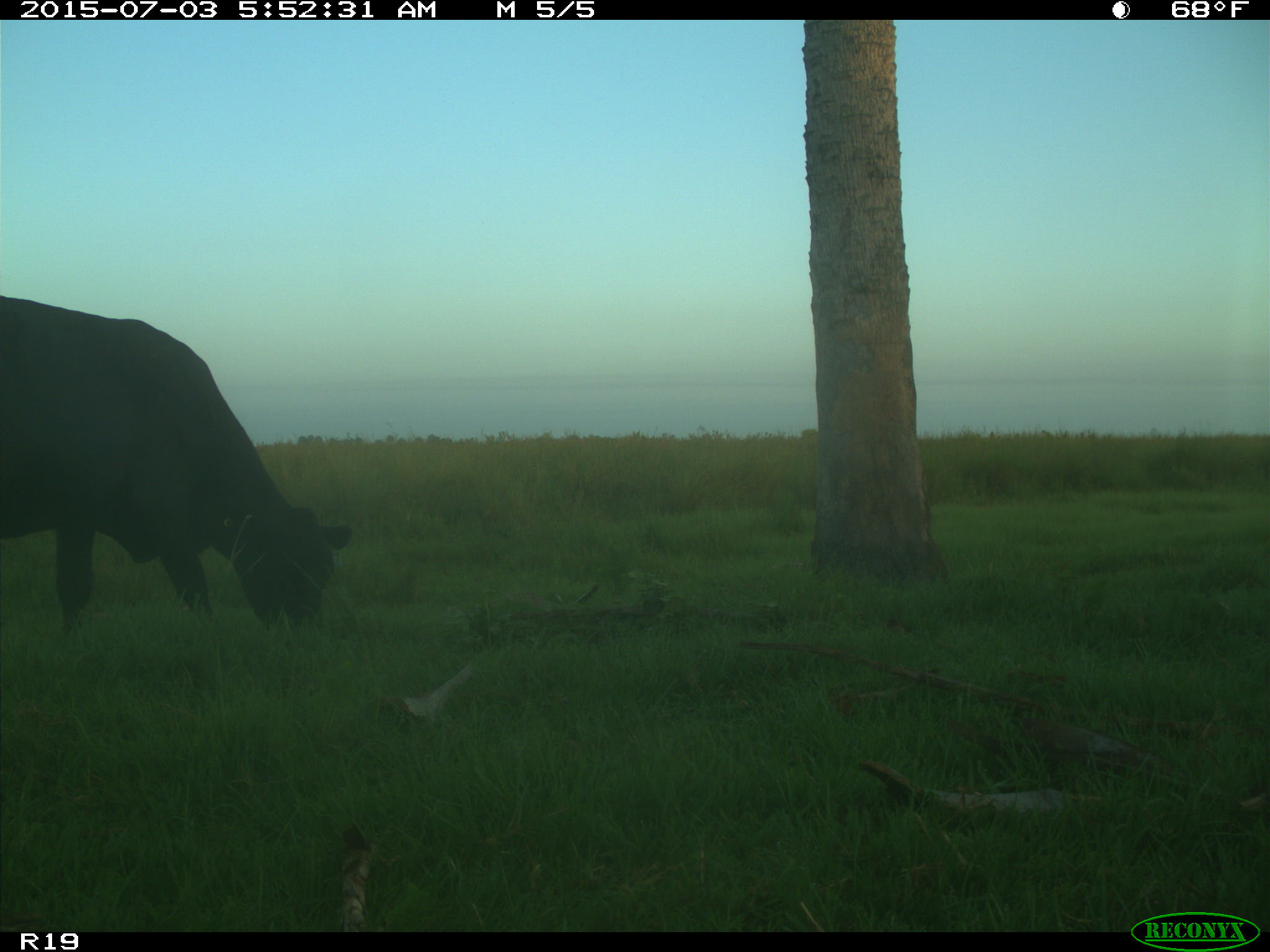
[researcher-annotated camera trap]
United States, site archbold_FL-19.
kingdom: Animalia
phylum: Chordata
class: Mammalia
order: Artiodactyla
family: Bovidae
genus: Bos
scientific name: Bos taurus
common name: domestic cow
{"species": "Bos taurus (domestic cow)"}